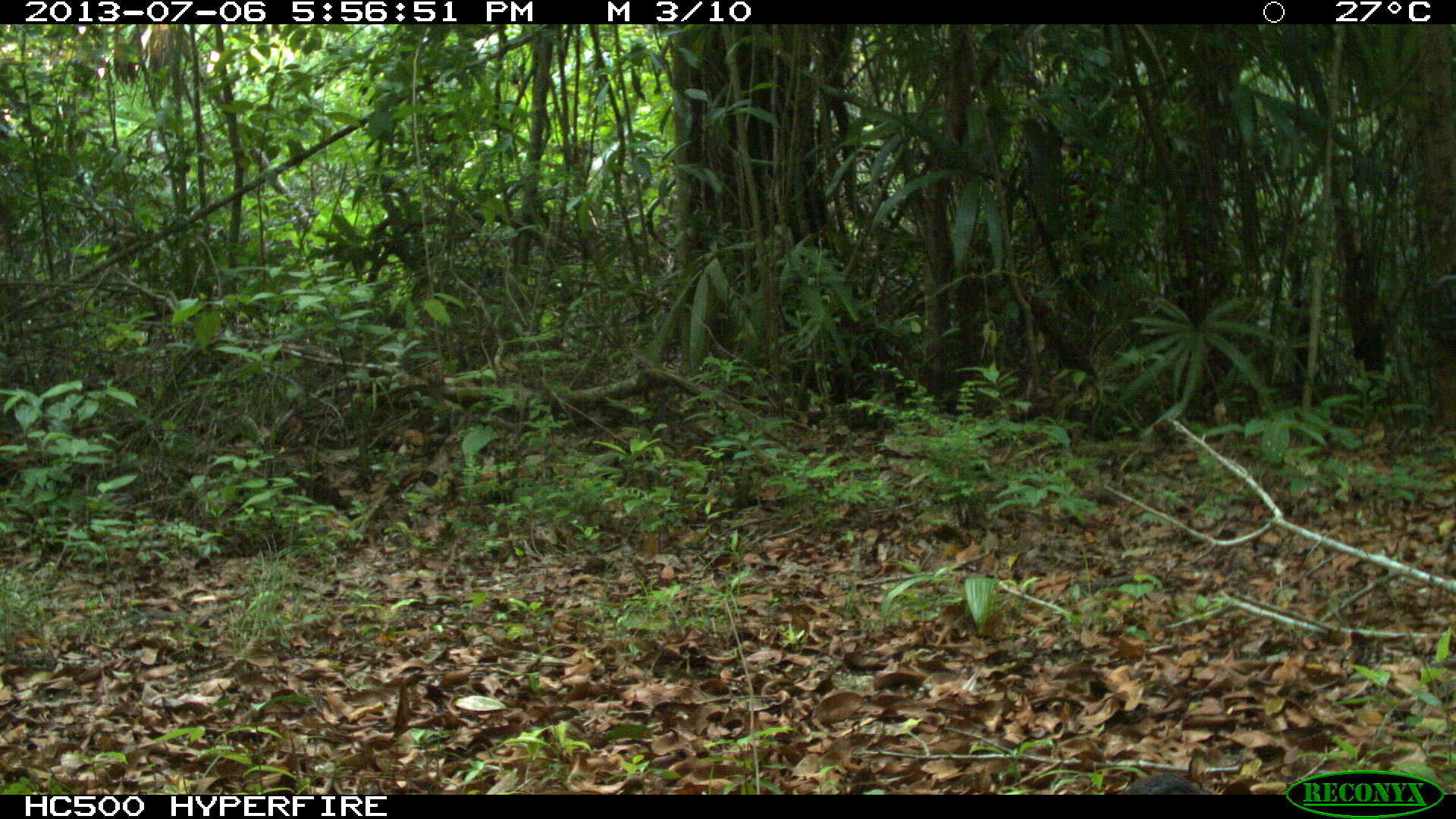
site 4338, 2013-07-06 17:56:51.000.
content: unidentified animal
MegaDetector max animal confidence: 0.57